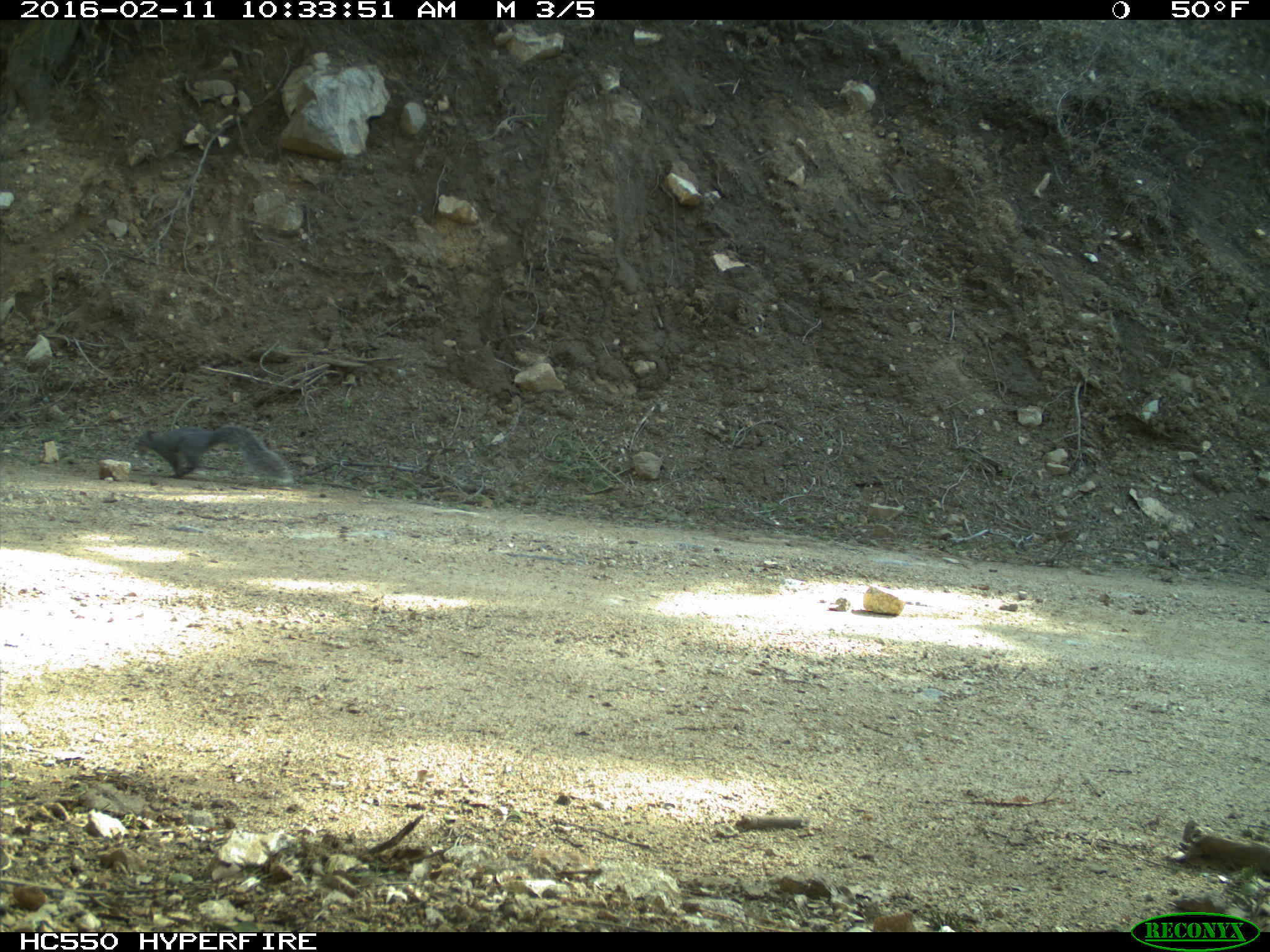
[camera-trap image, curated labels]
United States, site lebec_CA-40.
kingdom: Animalia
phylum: Chordata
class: Mammalia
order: Rodentia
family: Sciuridae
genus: Sciurus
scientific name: Sciurus carolinensis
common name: eastern gray squirrel